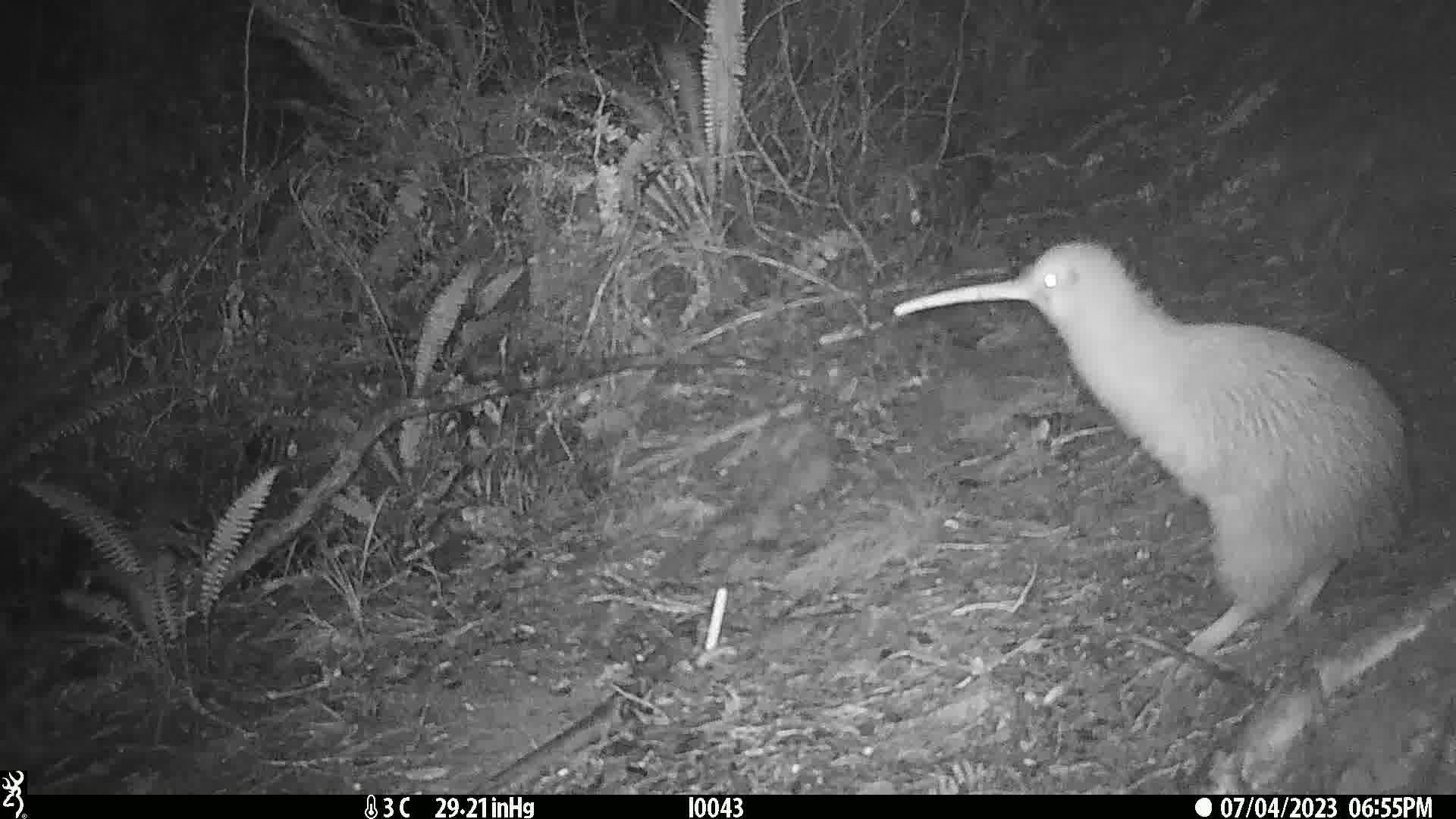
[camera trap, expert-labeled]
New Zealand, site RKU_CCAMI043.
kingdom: Animalia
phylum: Chordata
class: Aves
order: Apterygiformes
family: Apterygidae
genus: Apteryx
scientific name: Apteryx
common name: kiwi